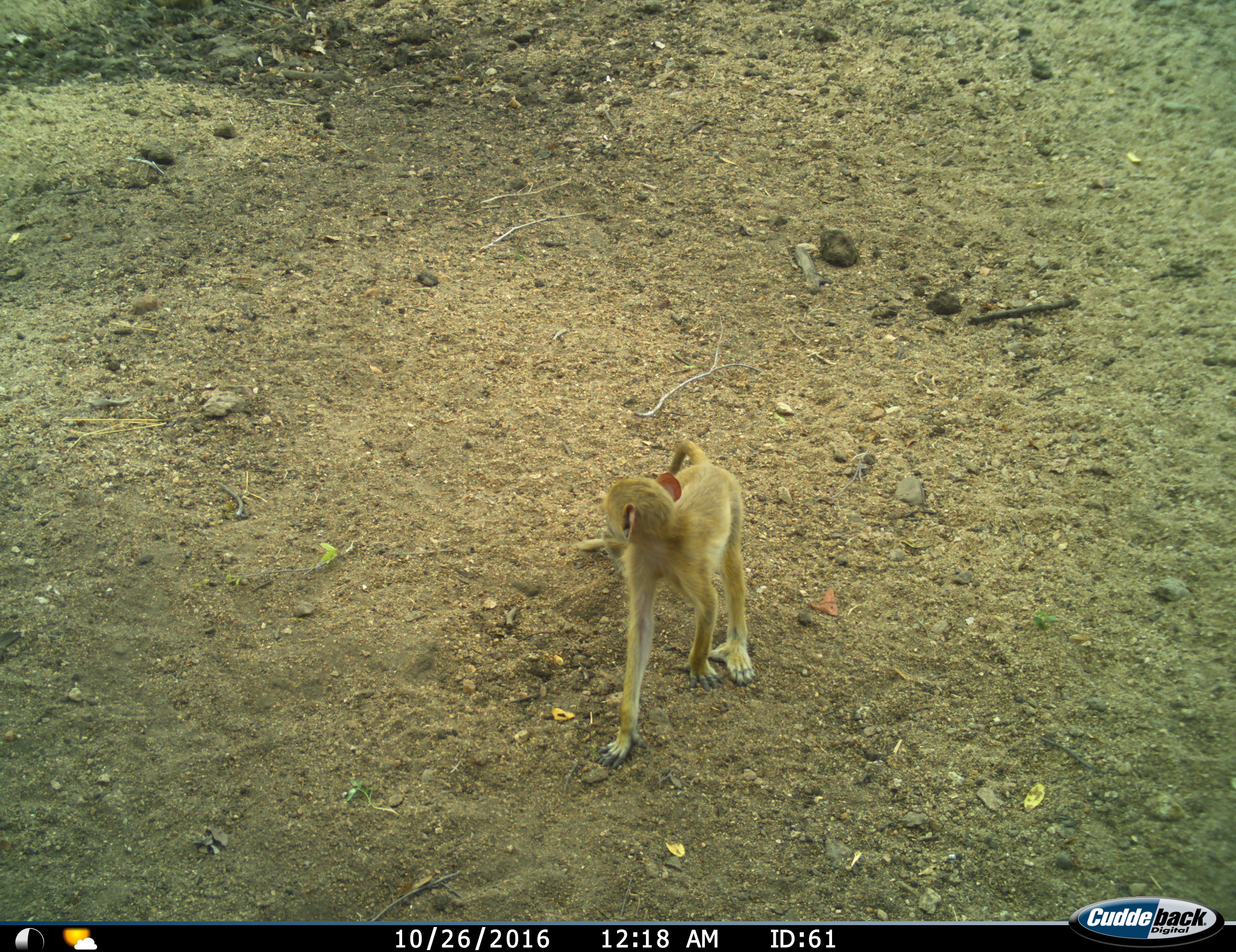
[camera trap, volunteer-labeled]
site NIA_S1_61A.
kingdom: Animalia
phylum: Chordata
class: Mammalia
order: Primates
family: Cercopithecidae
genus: Papio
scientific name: Papio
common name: baboon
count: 1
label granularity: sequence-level